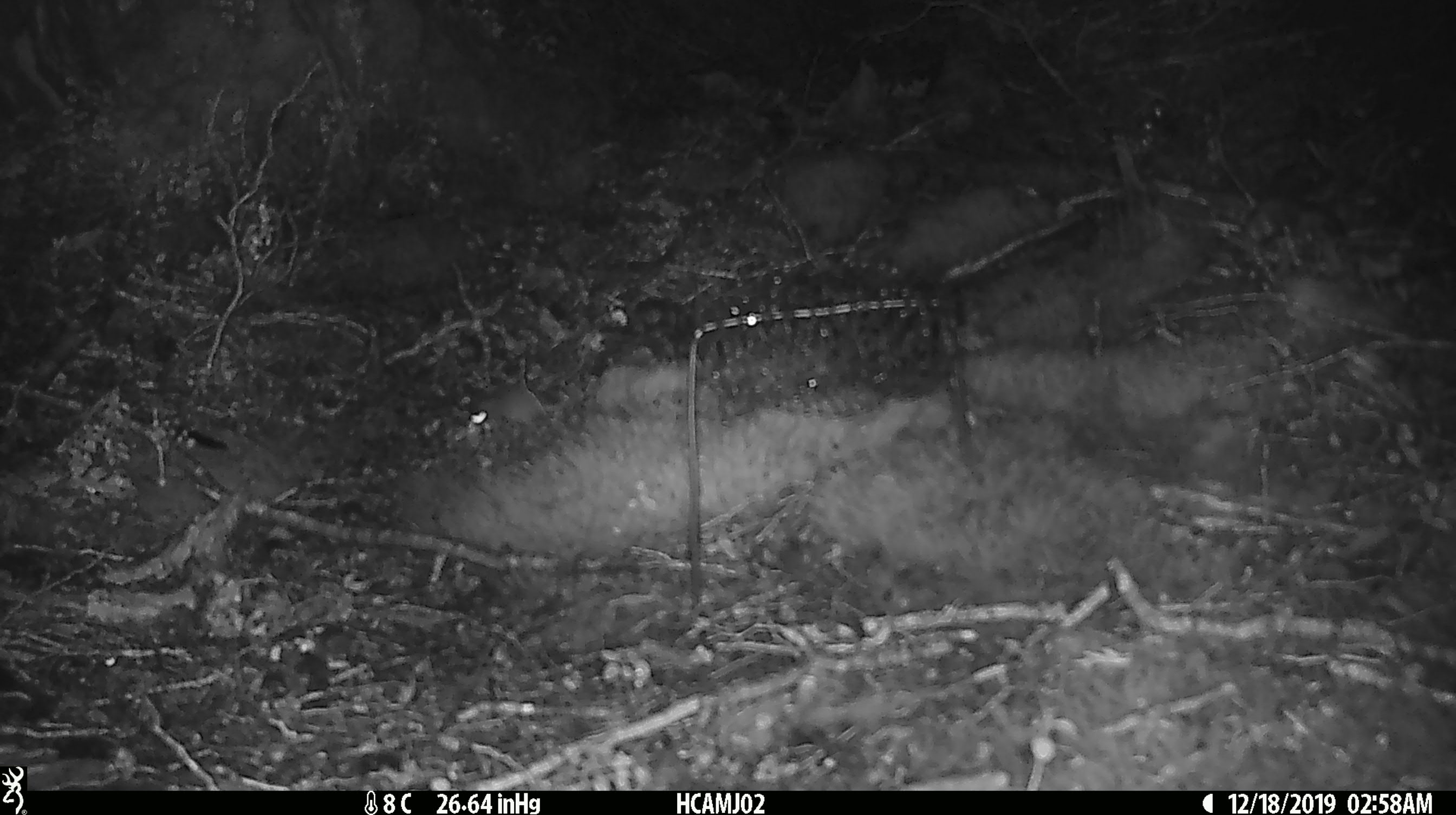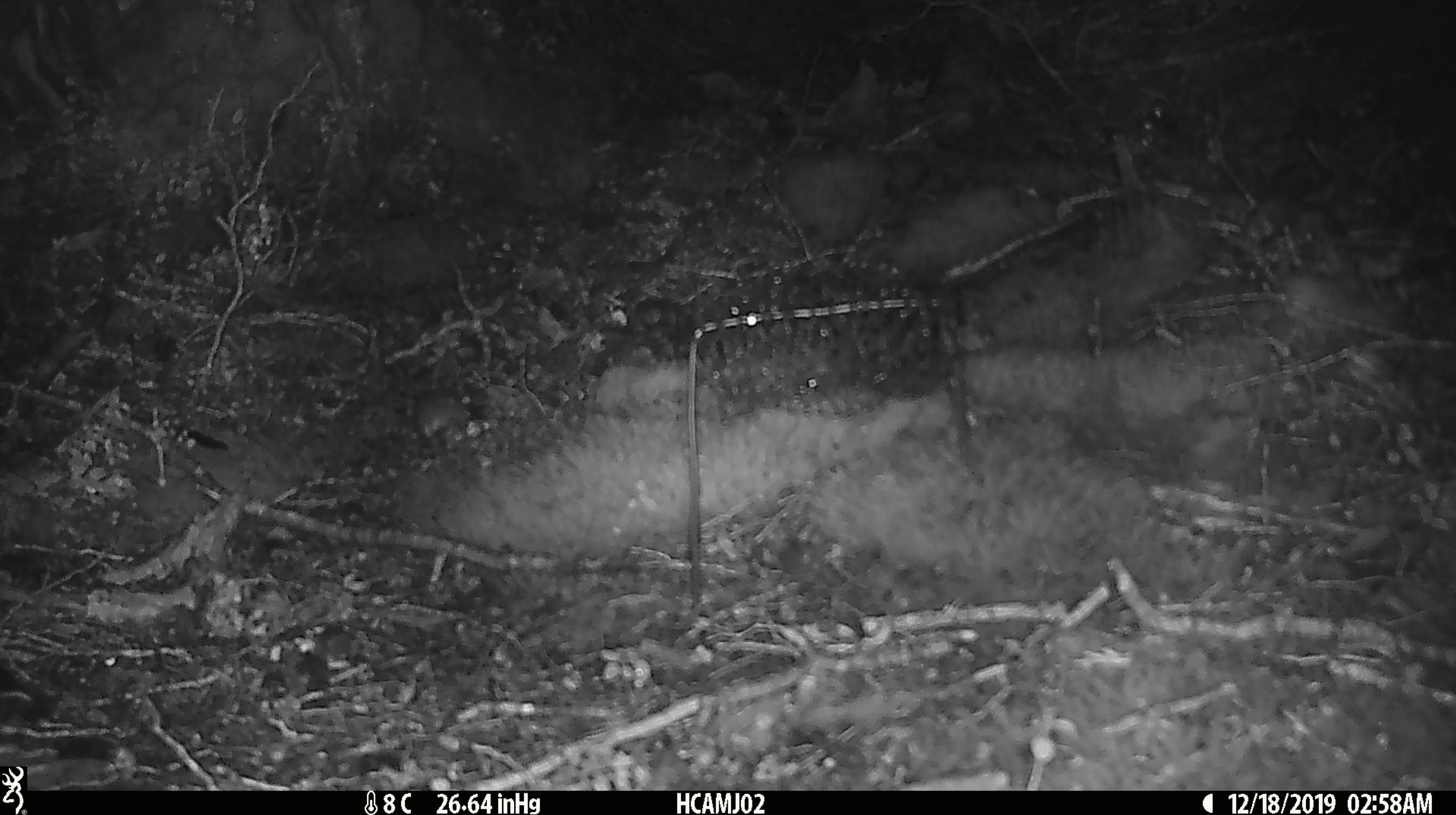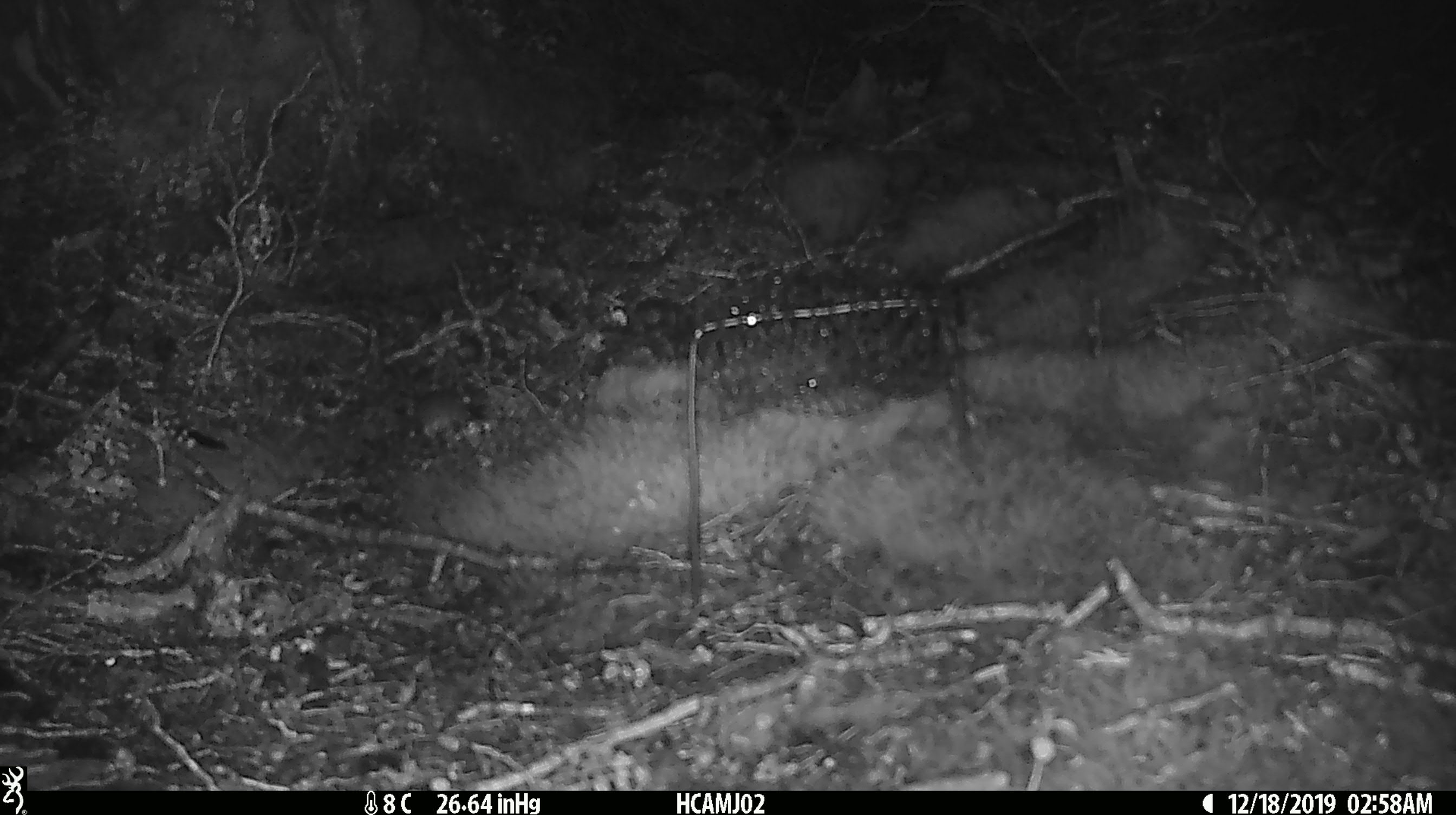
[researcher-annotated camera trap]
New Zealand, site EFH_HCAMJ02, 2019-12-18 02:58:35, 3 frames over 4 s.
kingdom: Animalia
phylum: Chordata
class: Mammalia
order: Rodentia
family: Muridae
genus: Mus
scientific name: Mus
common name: mouse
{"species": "mouse (Mus)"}